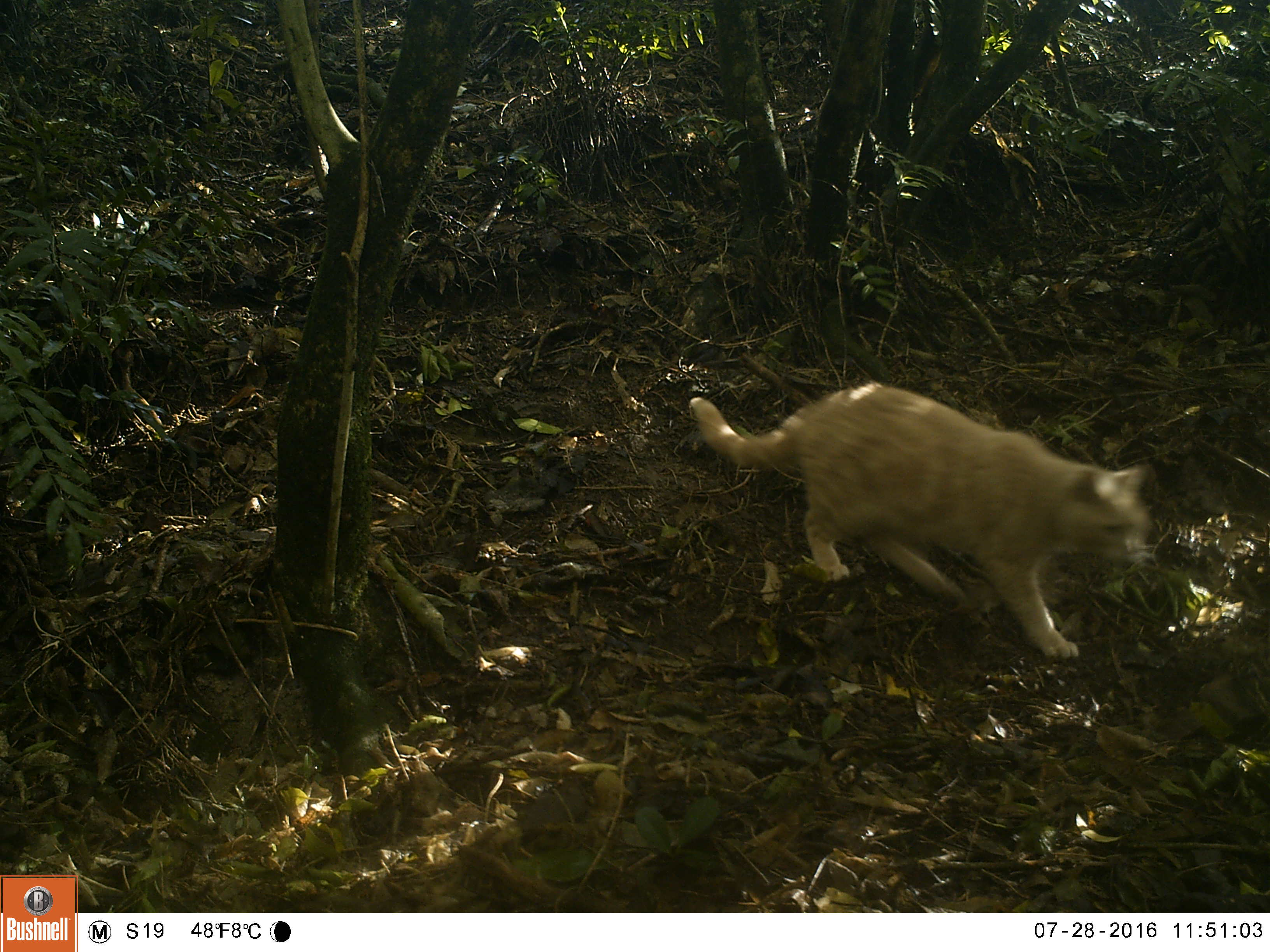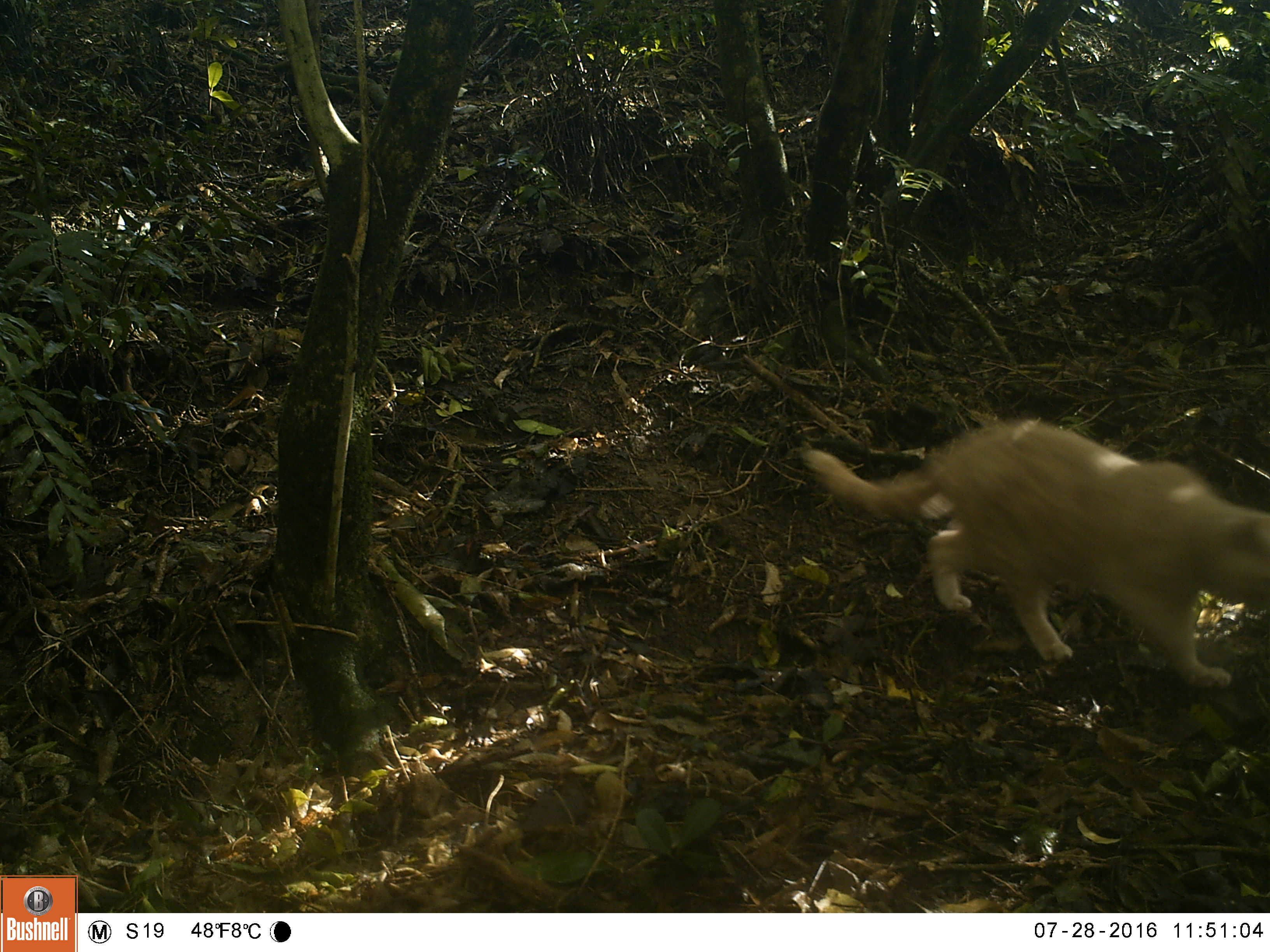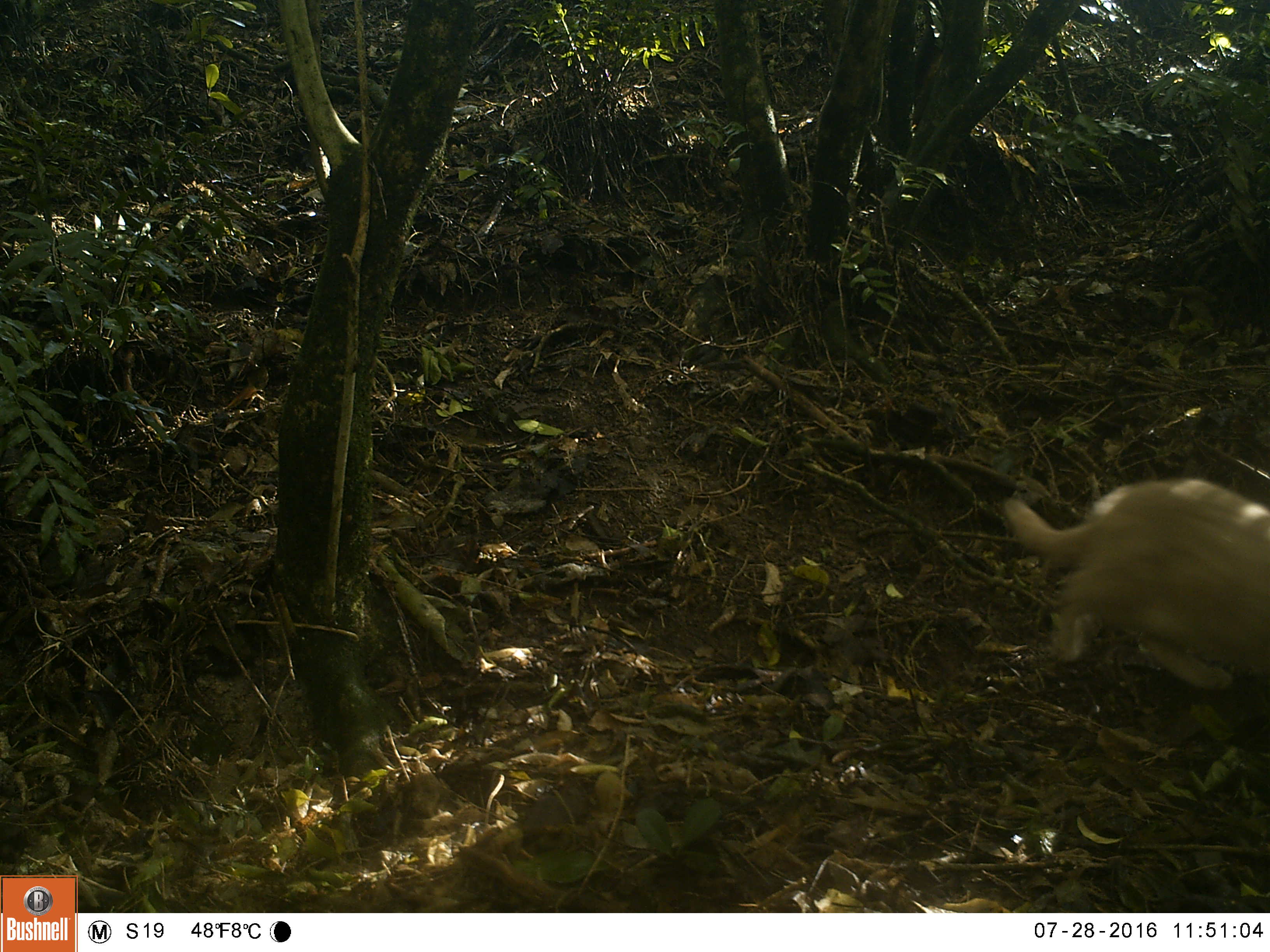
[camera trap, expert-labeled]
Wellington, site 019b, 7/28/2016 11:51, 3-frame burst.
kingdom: Animalia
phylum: Chordata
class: Mammalia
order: Carnivora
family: Felidae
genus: Felis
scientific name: Felis catus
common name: cat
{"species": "cat (Felis catus)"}